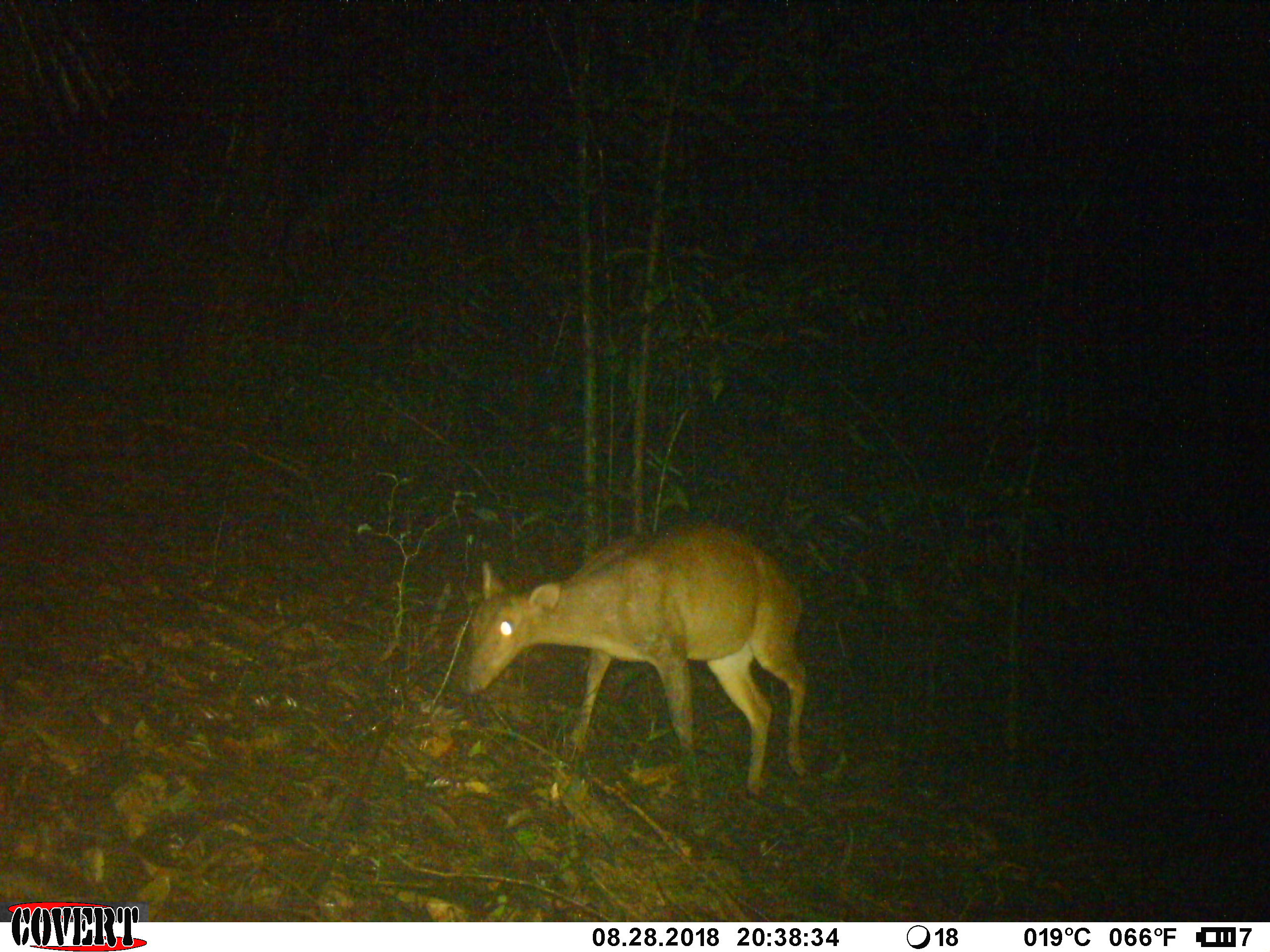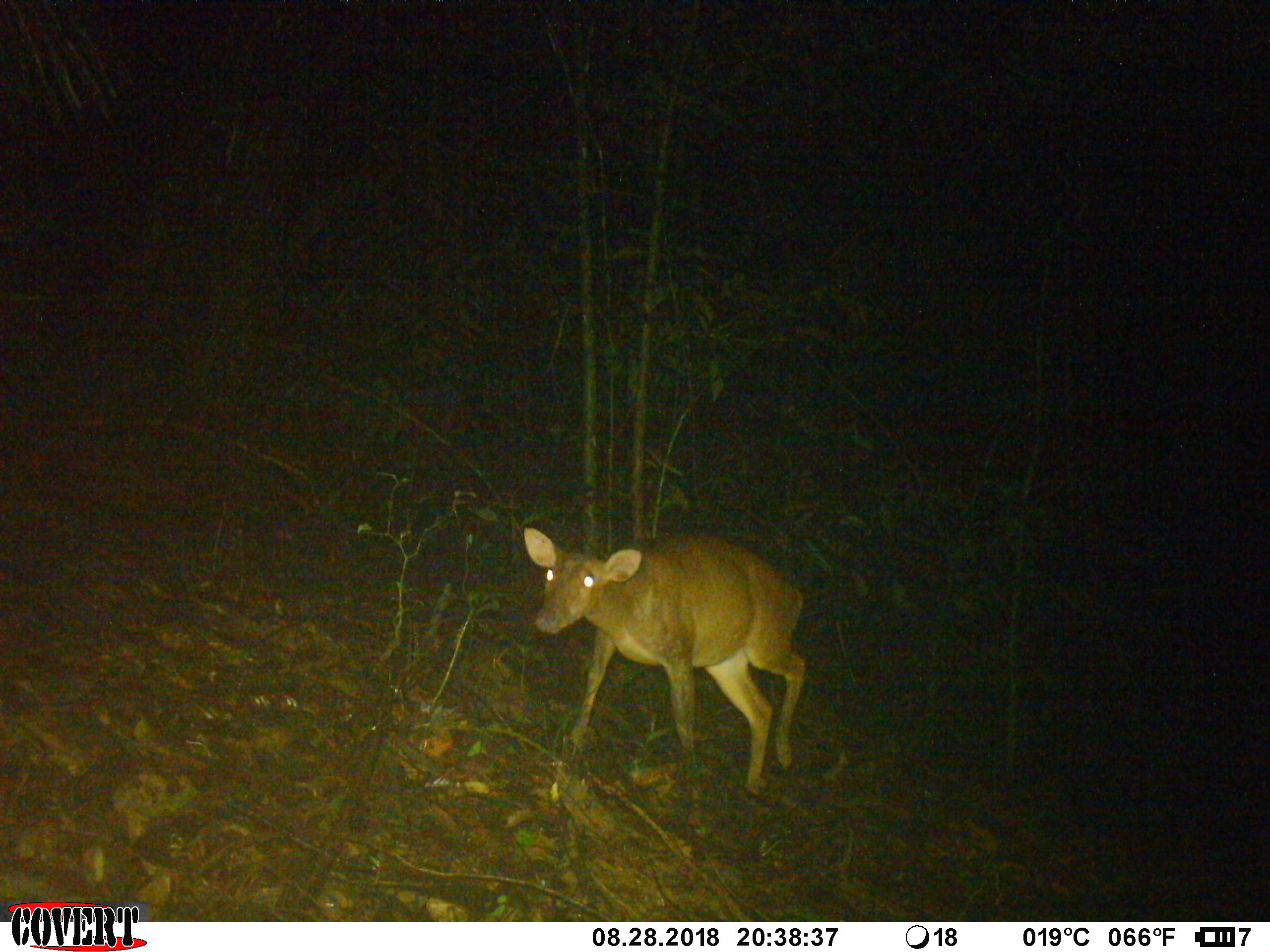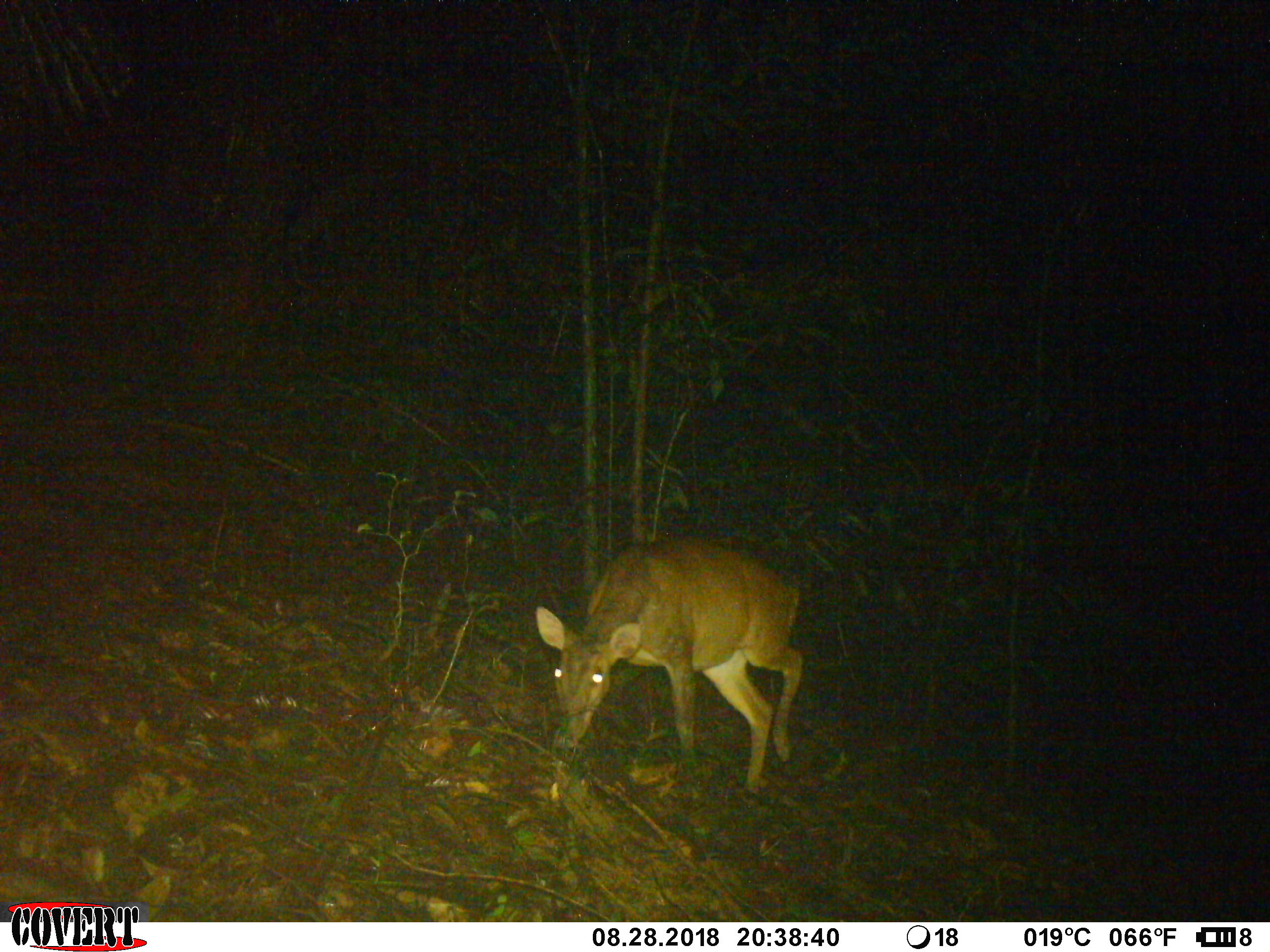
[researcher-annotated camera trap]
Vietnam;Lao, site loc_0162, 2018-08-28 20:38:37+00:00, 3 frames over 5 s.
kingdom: Animalia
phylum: Chordata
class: Mammalia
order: Artiodactyla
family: Cervidae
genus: Muntiacus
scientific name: Muntiacus vuquangensis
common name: large-antlered muntjac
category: large antlered muntjac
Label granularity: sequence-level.